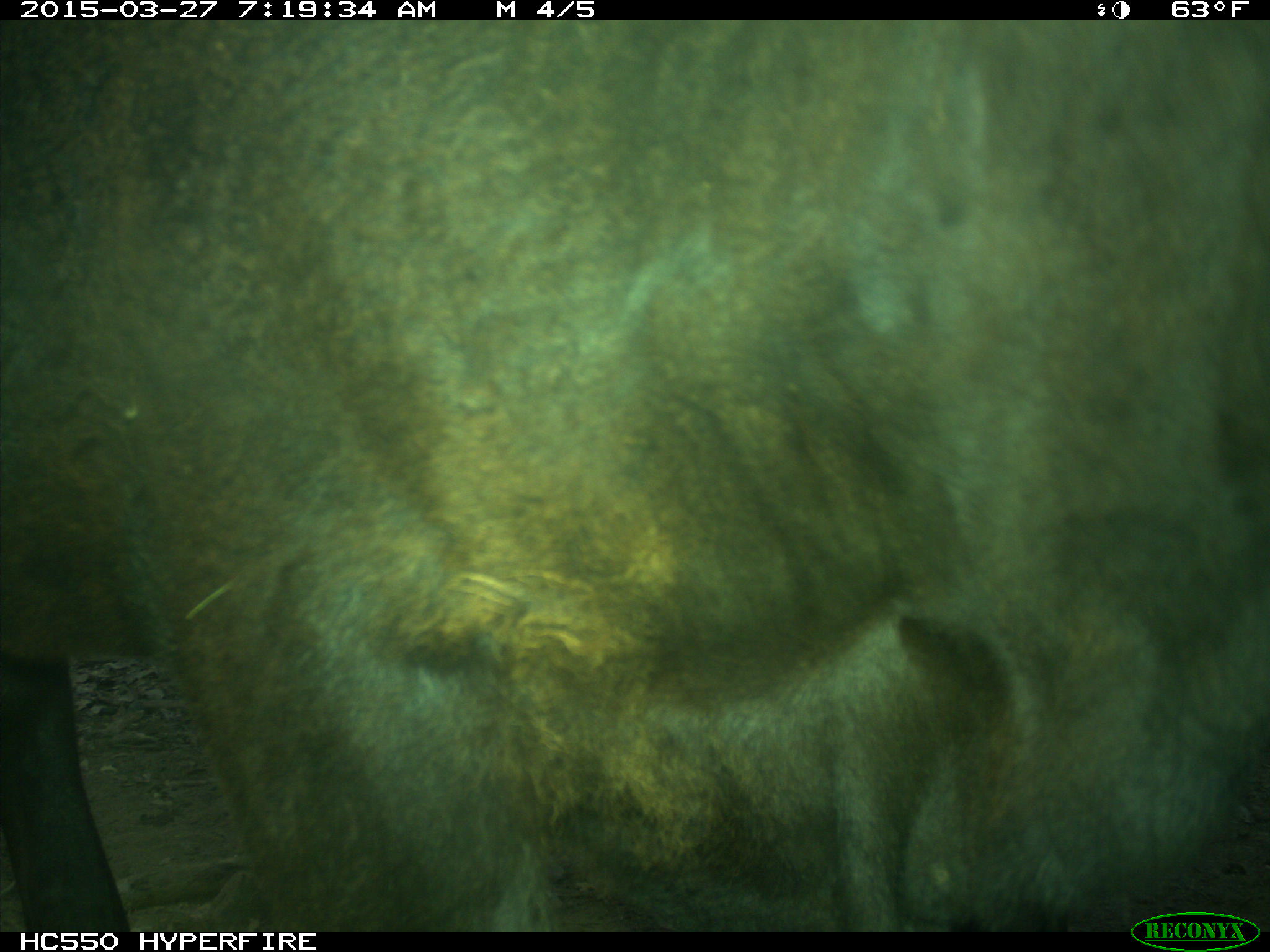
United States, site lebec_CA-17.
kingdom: Animalia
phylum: Chordata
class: Mammalia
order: Artiodactyla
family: Bovidae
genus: Bos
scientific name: Bos taurus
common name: domestic cow